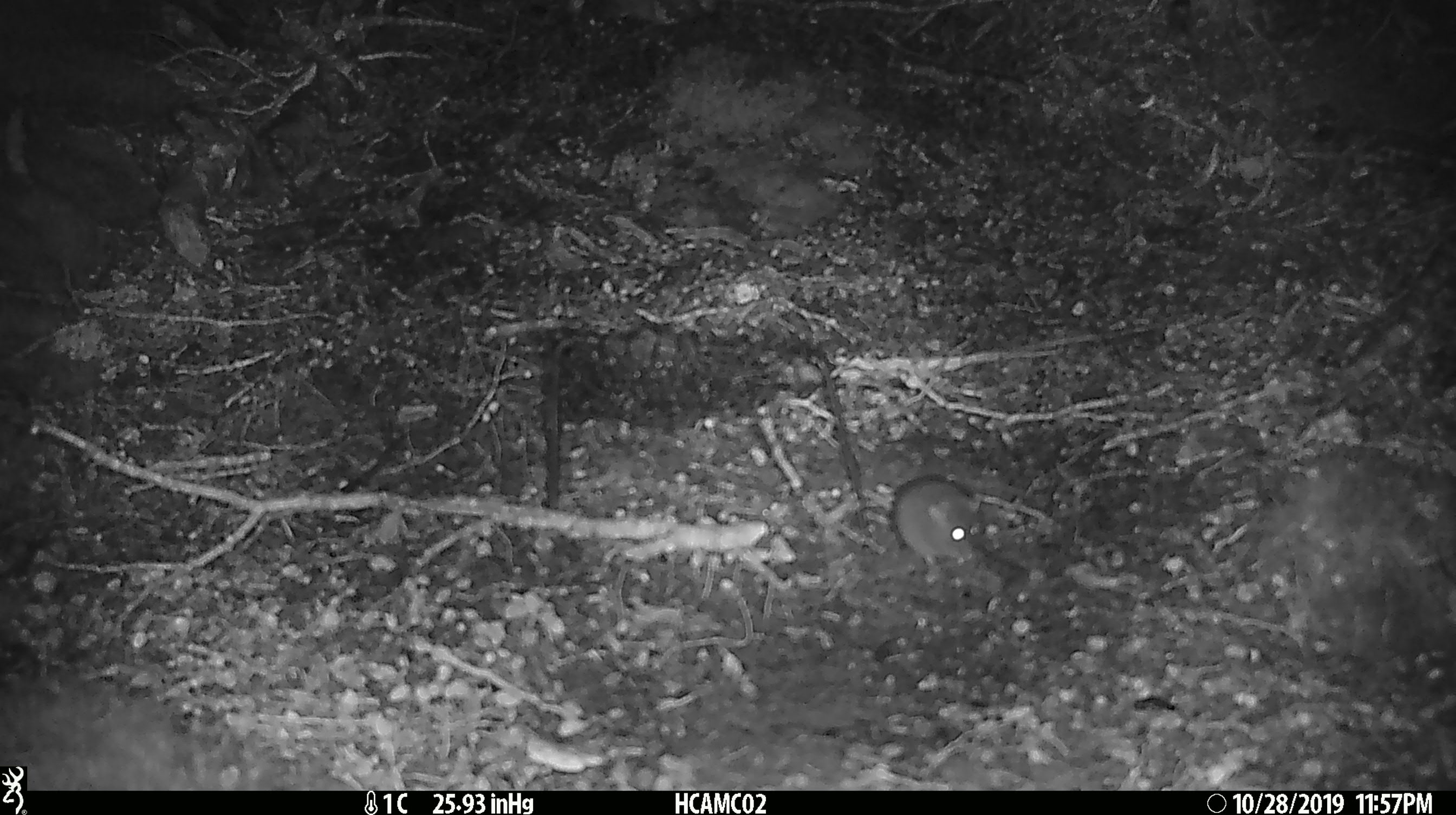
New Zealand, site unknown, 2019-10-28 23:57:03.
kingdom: Animalia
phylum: Chordata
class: Mammalia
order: Rodentia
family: Muridae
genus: Mus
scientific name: Mus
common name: mouse